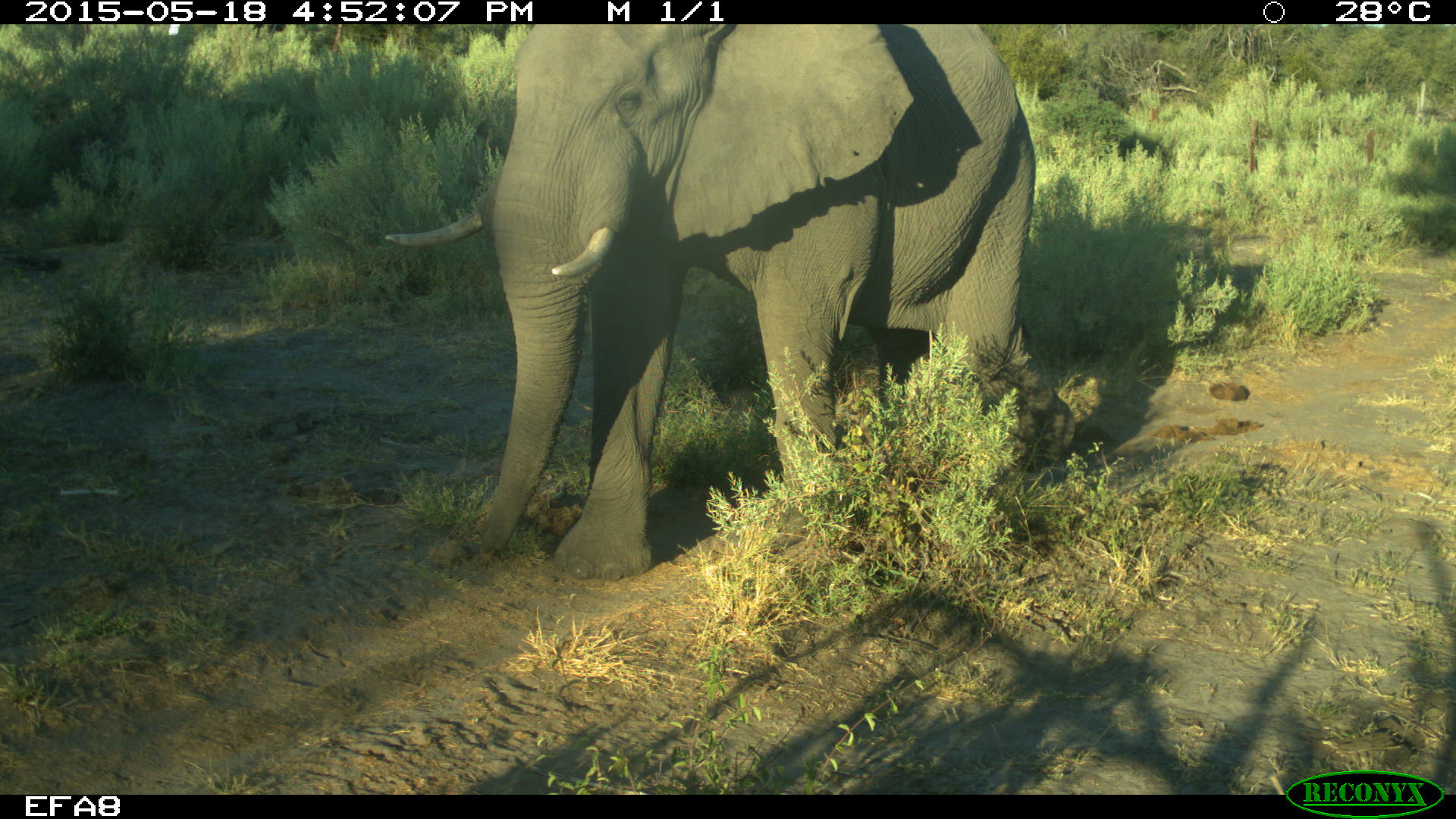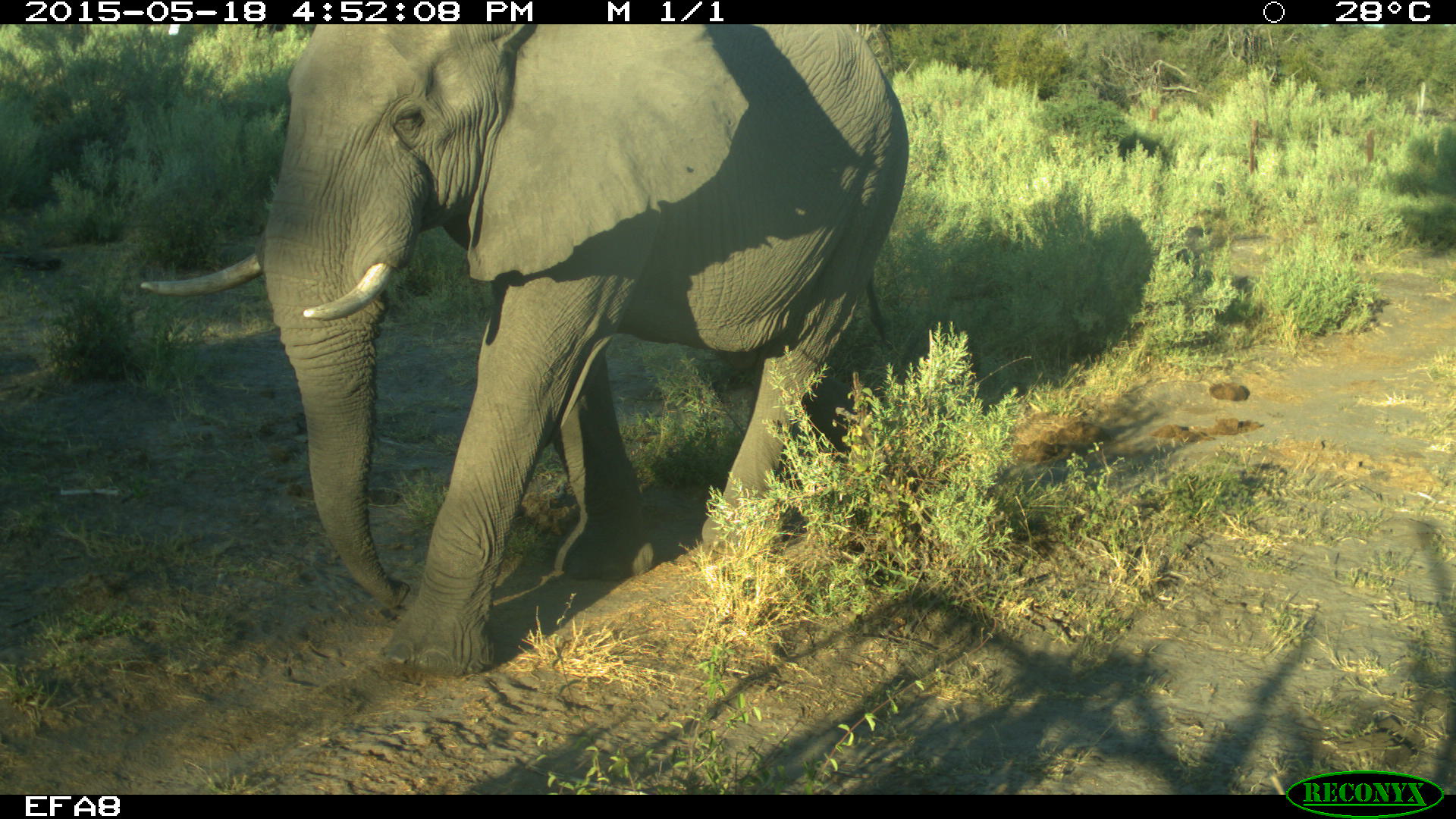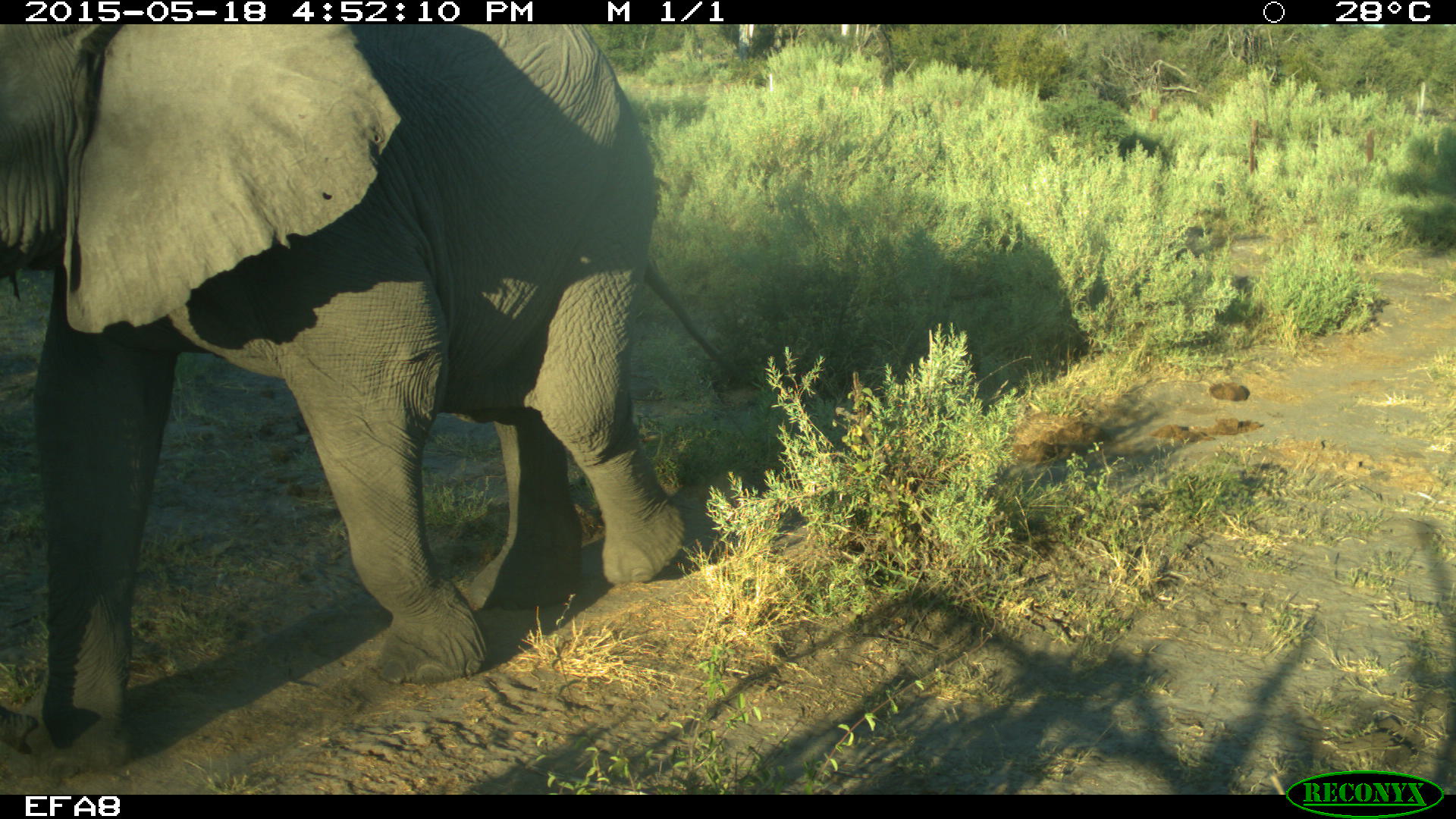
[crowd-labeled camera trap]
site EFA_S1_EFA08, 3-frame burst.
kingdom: Animalia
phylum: Chordata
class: Mammalia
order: Proboscidea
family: Elephantidae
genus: Loxodonta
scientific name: Loxodonta africana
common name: african bush elephant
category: elephant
Elephant (african bush elephant) (Loxodonta africana), count 1. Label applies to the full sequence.